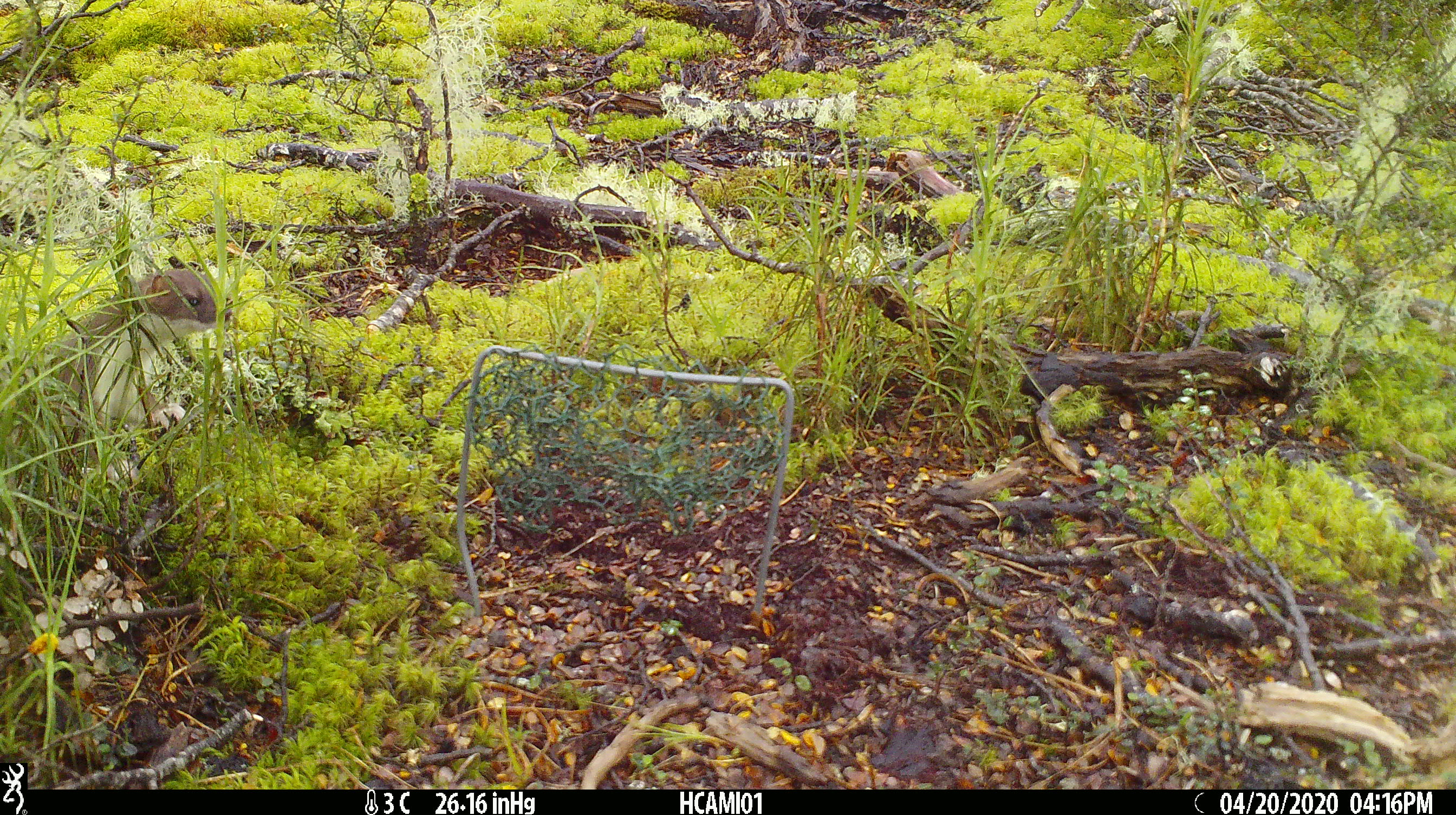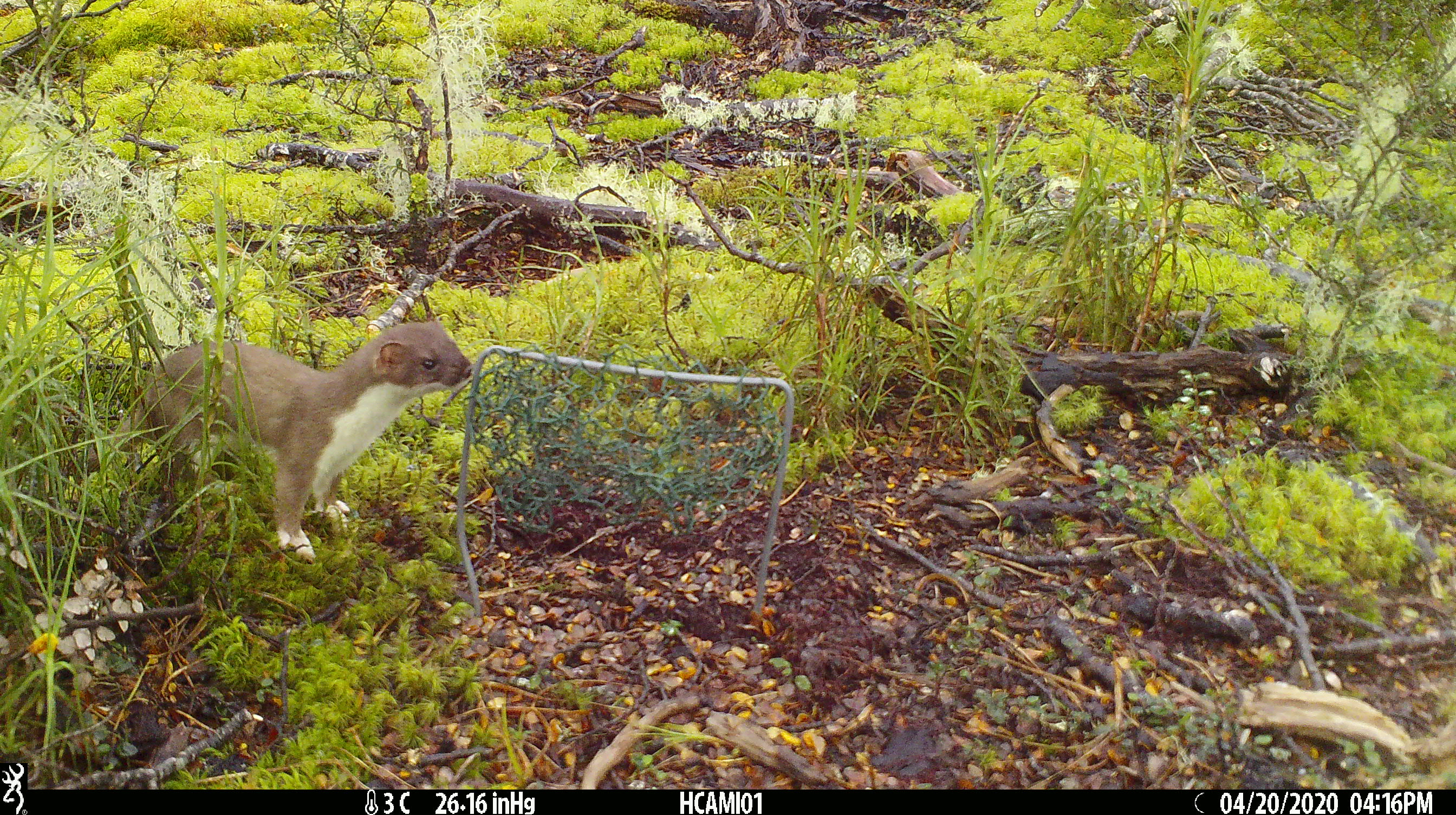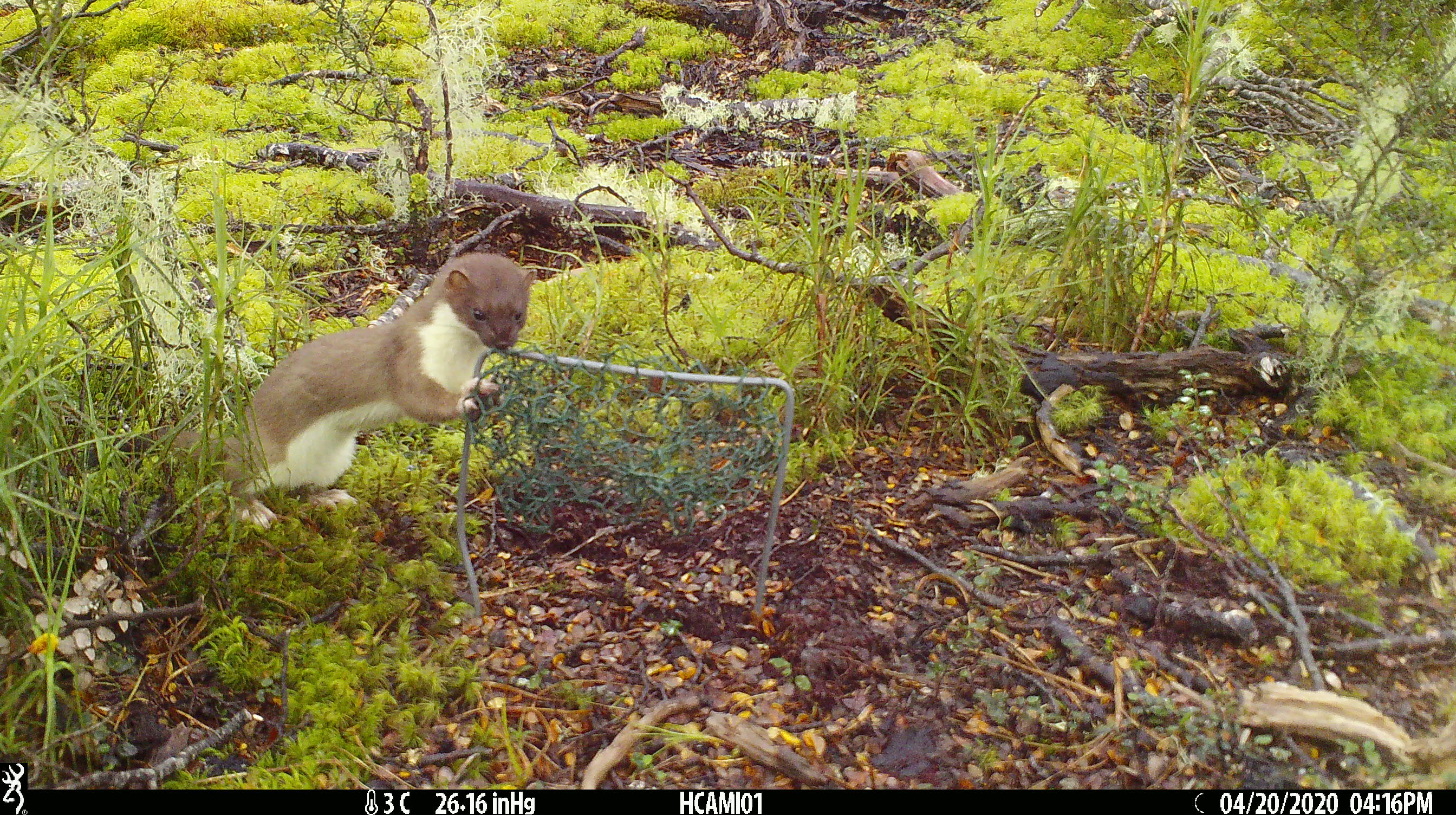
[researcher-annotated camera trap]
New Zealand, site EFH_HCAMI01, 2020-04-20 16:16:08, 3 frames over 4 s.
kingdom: Animalia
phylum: Chordata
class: Mammalia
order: Carnivora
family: Mustelidae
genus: Mustela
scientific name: Mustela erminea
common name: stoat